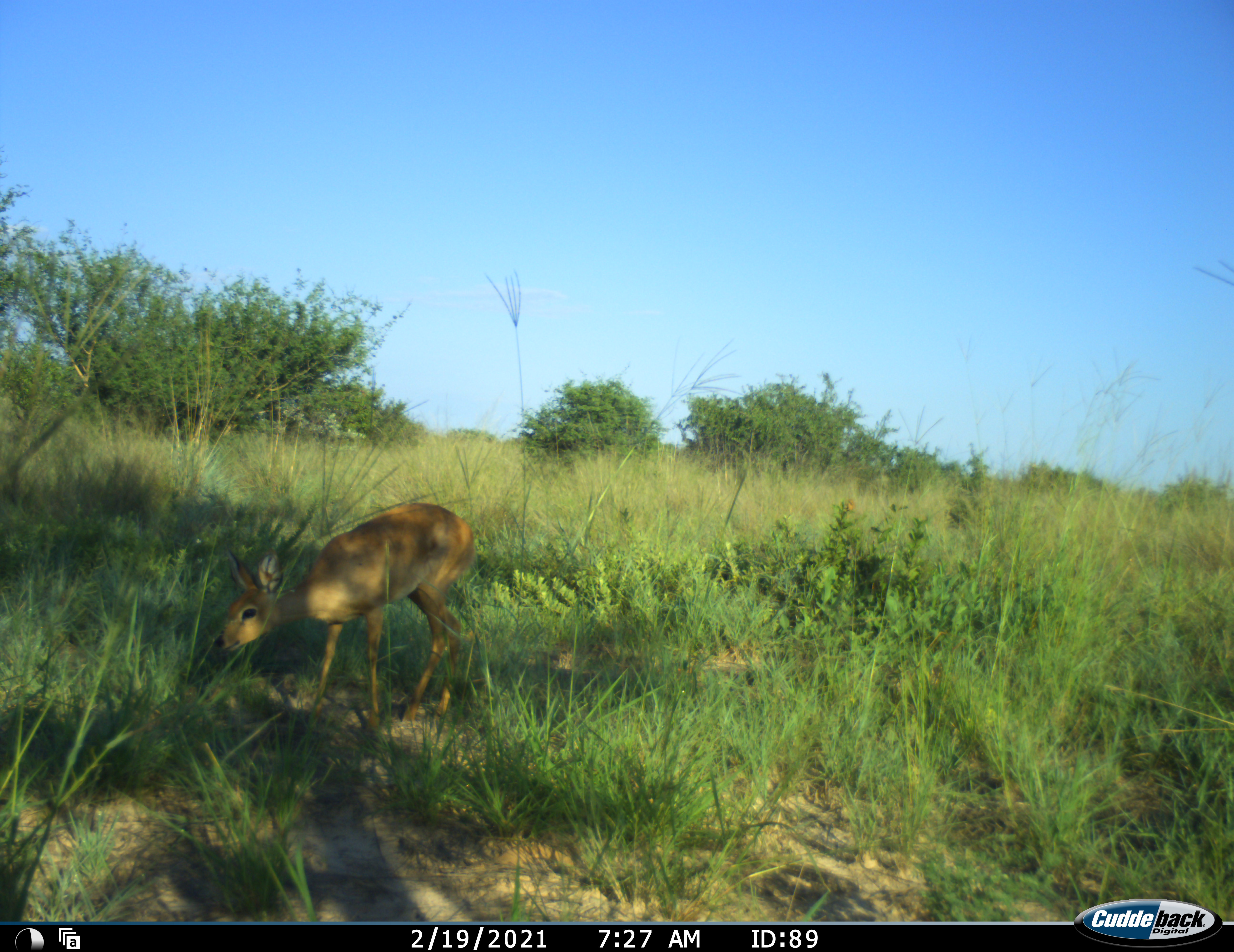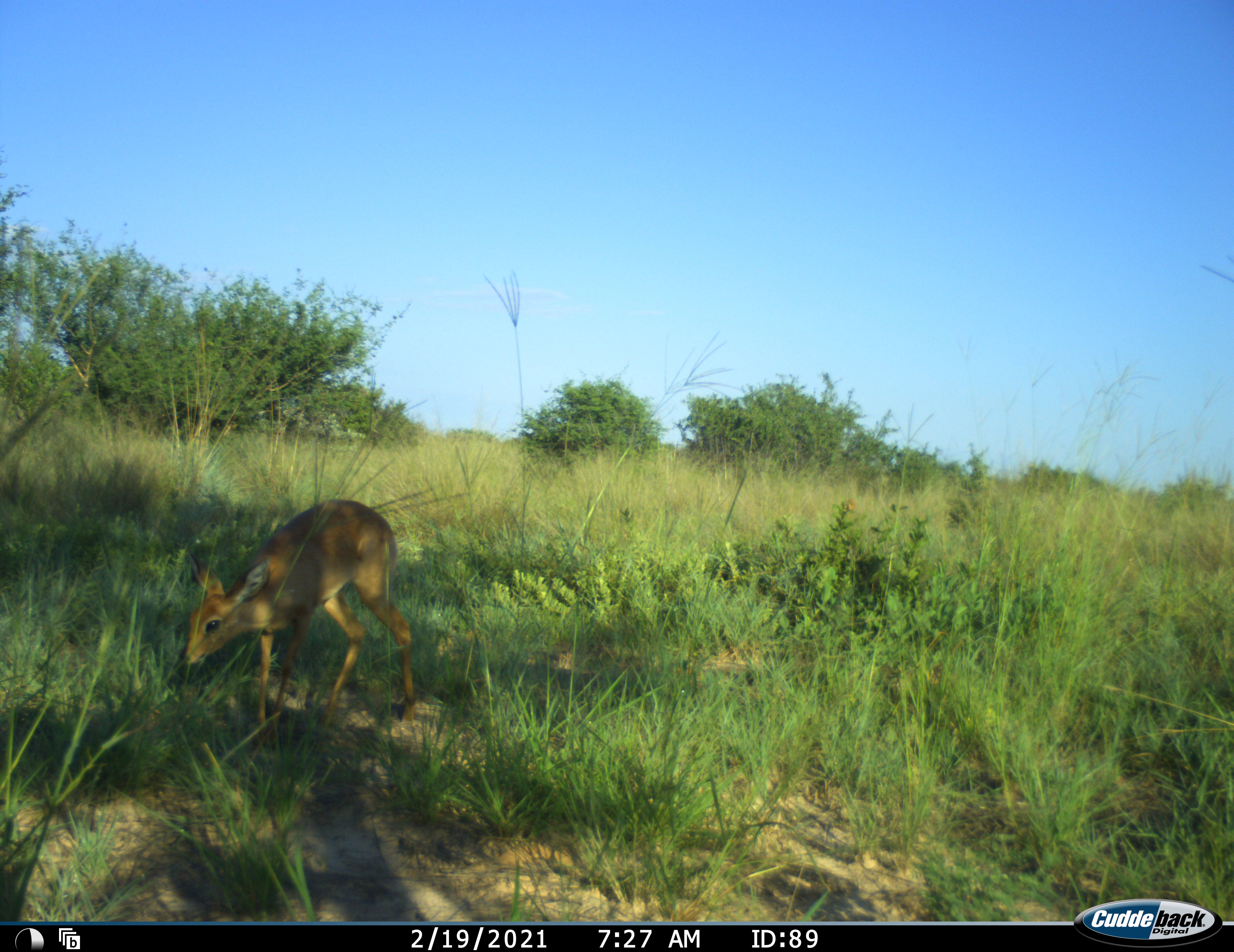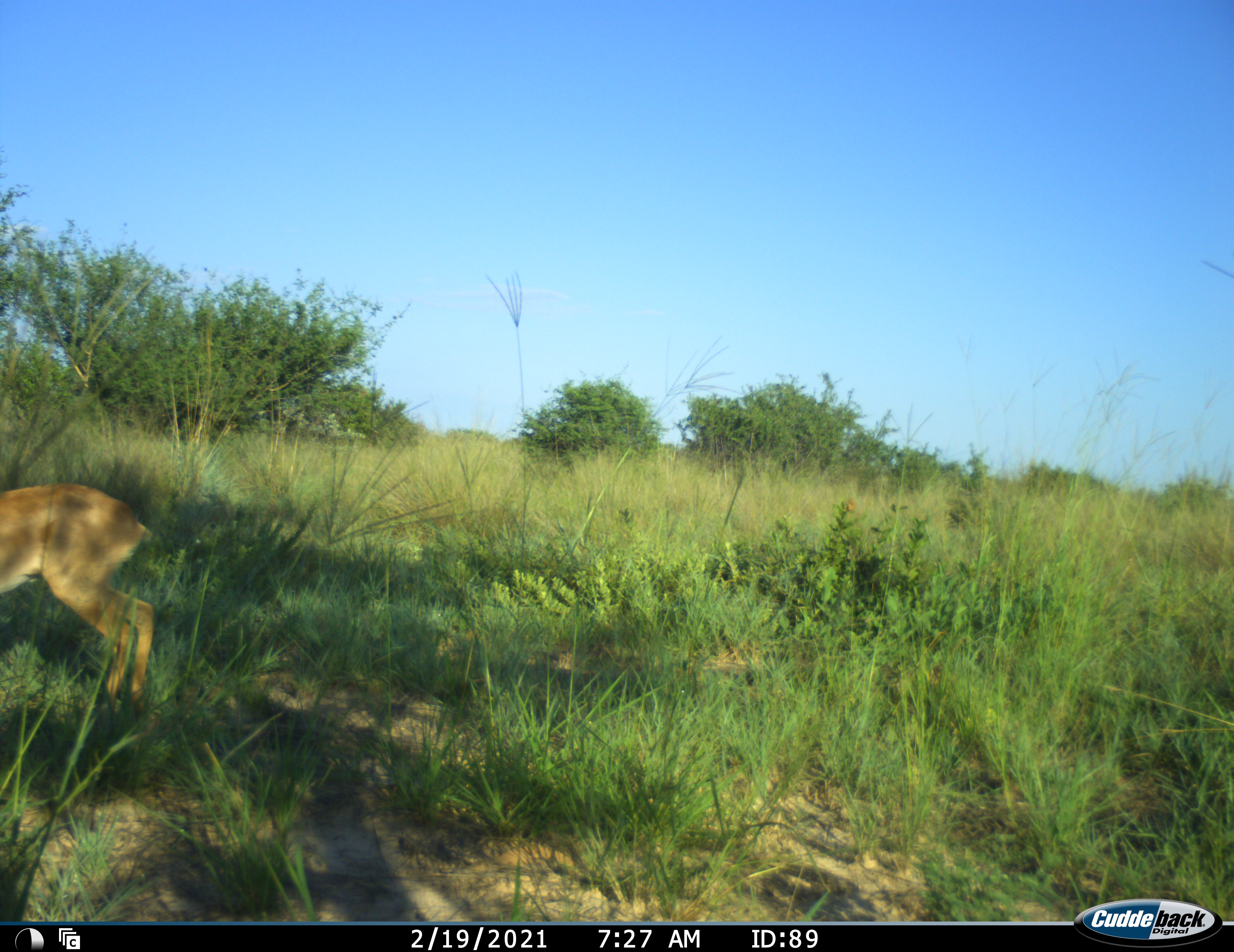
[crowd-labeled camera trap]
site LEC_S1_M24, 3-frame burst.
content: unidentified animal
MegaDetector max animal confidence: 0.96